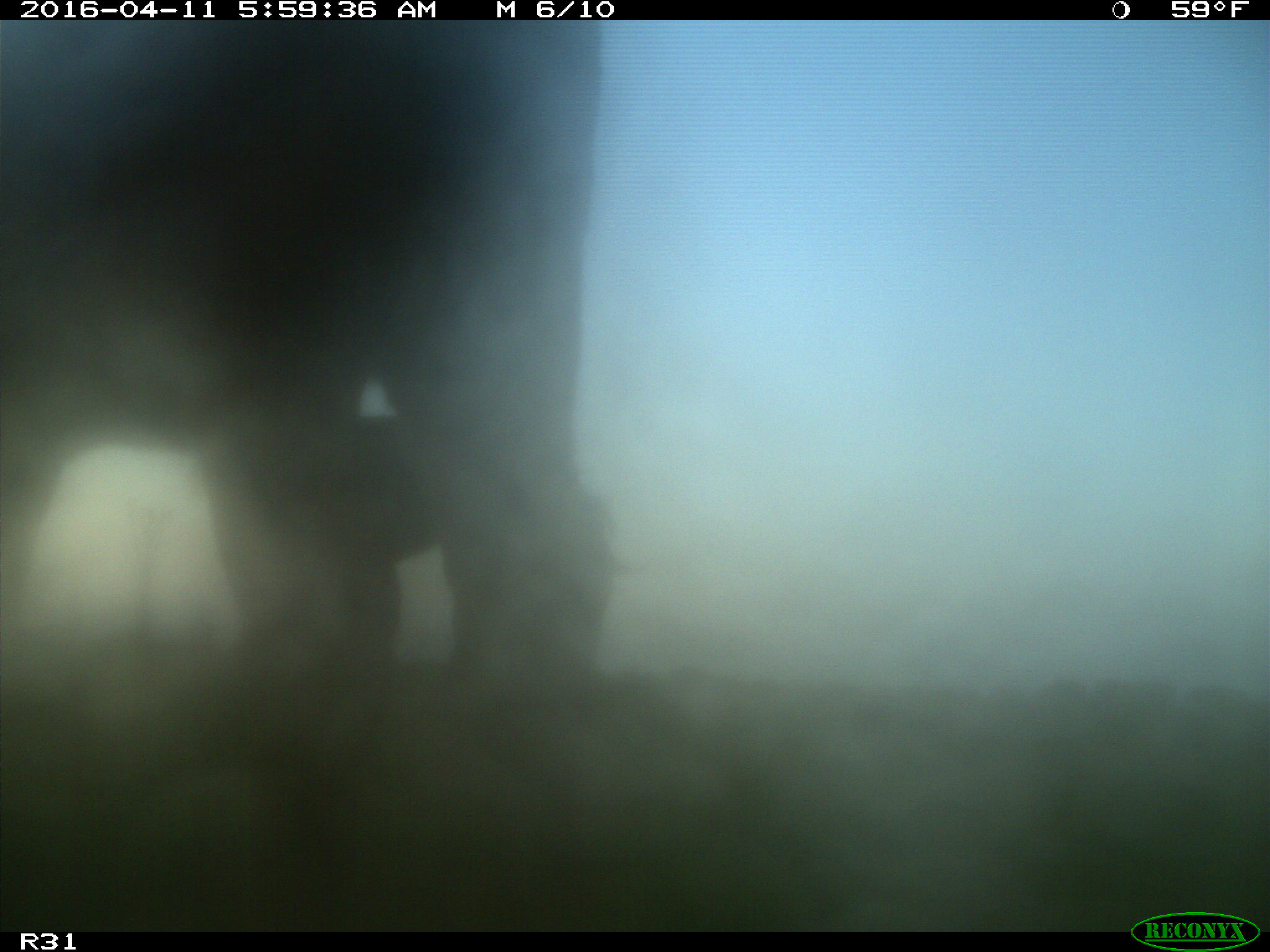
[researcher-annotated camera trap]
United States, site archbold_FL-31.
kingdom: Animalia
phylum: Chordata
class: Mammalia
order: Artiodactyla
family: Bovidae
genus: Bos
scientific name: Bos taurus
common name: domestic cow